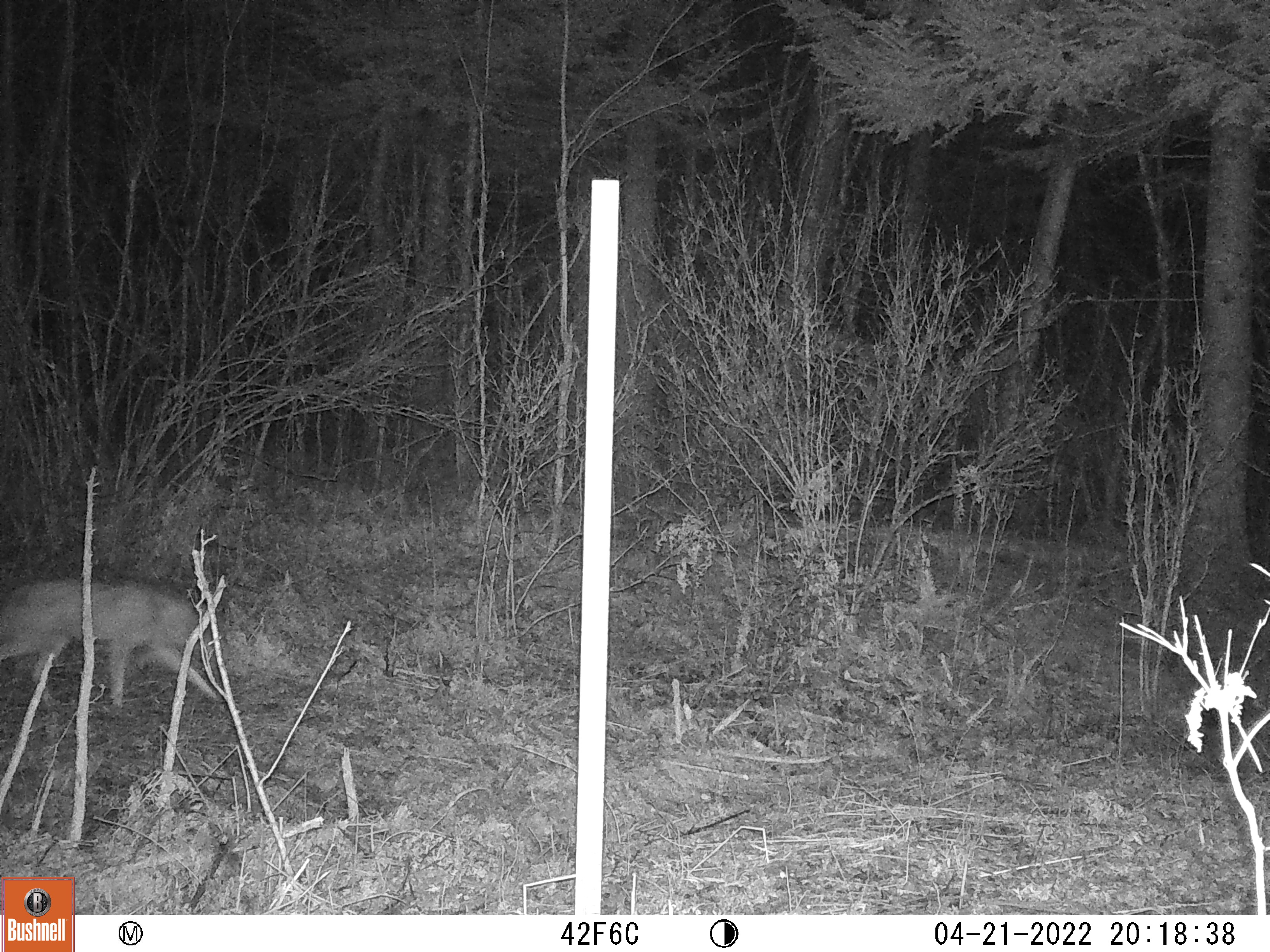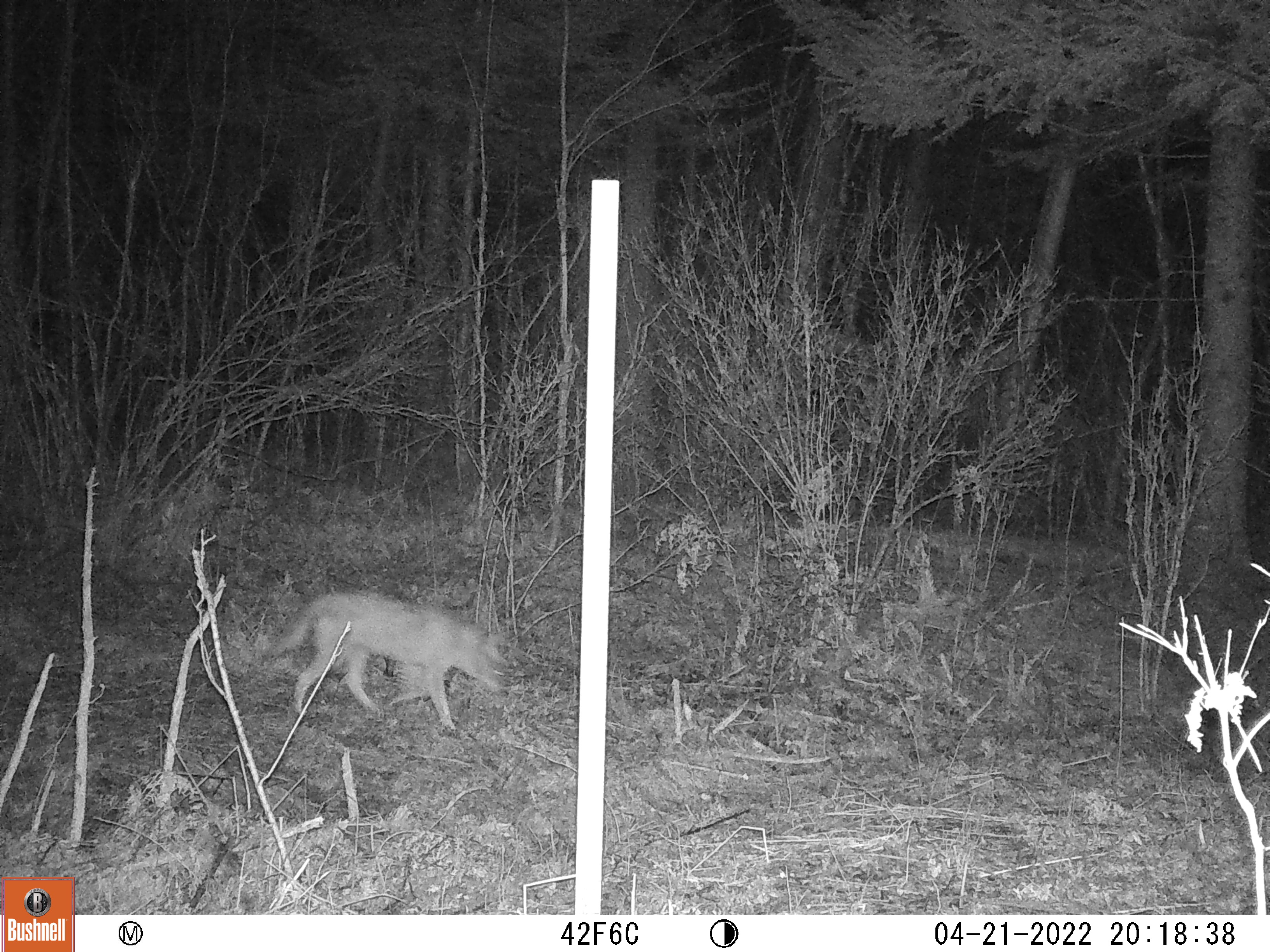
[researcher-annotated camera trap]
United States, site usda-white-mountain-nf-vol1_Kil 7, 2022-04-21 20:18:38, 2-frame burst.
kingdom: Animalia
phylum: Chordata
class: Mammalia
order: Carnivora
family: Canidae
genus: Canis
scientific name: Canis latrans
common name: coyote